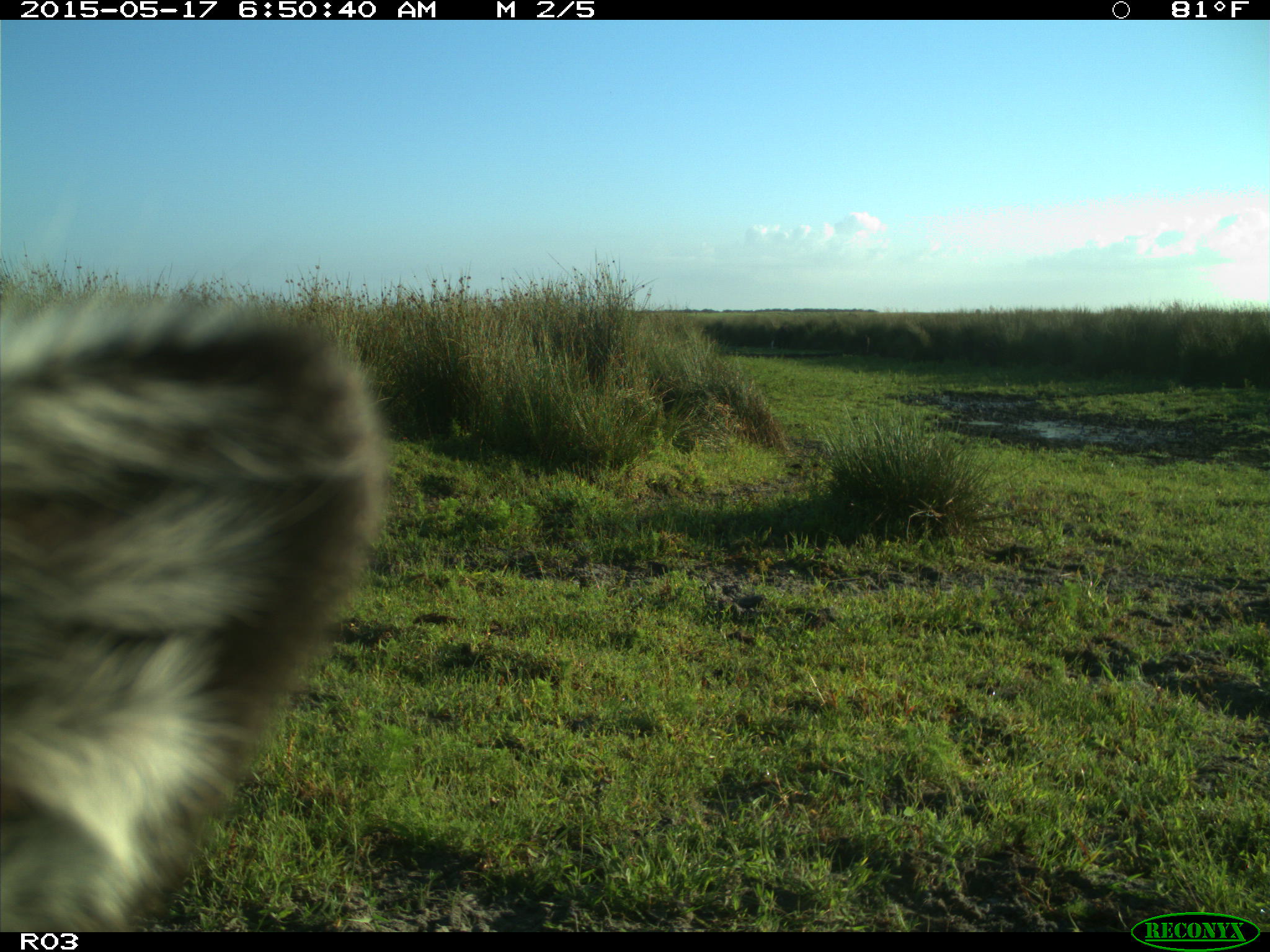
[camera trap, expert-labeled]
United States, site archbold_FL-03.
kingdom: Animalia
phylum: Chordata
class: Mammalia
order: Artiodactyla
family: Bovidae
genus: Bos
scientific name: Bos taurus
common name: domestic cow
Bos taurus (domestic cow).